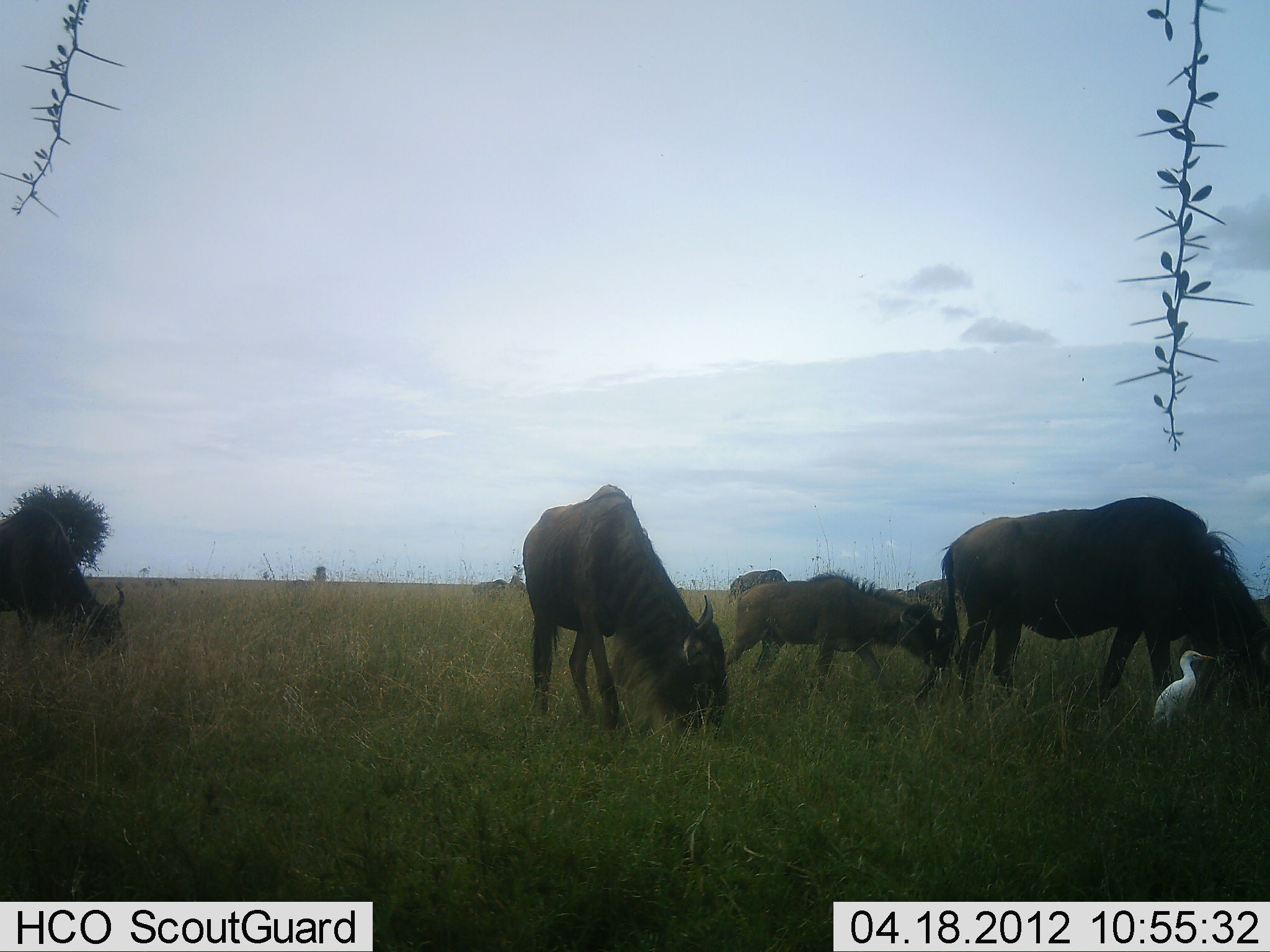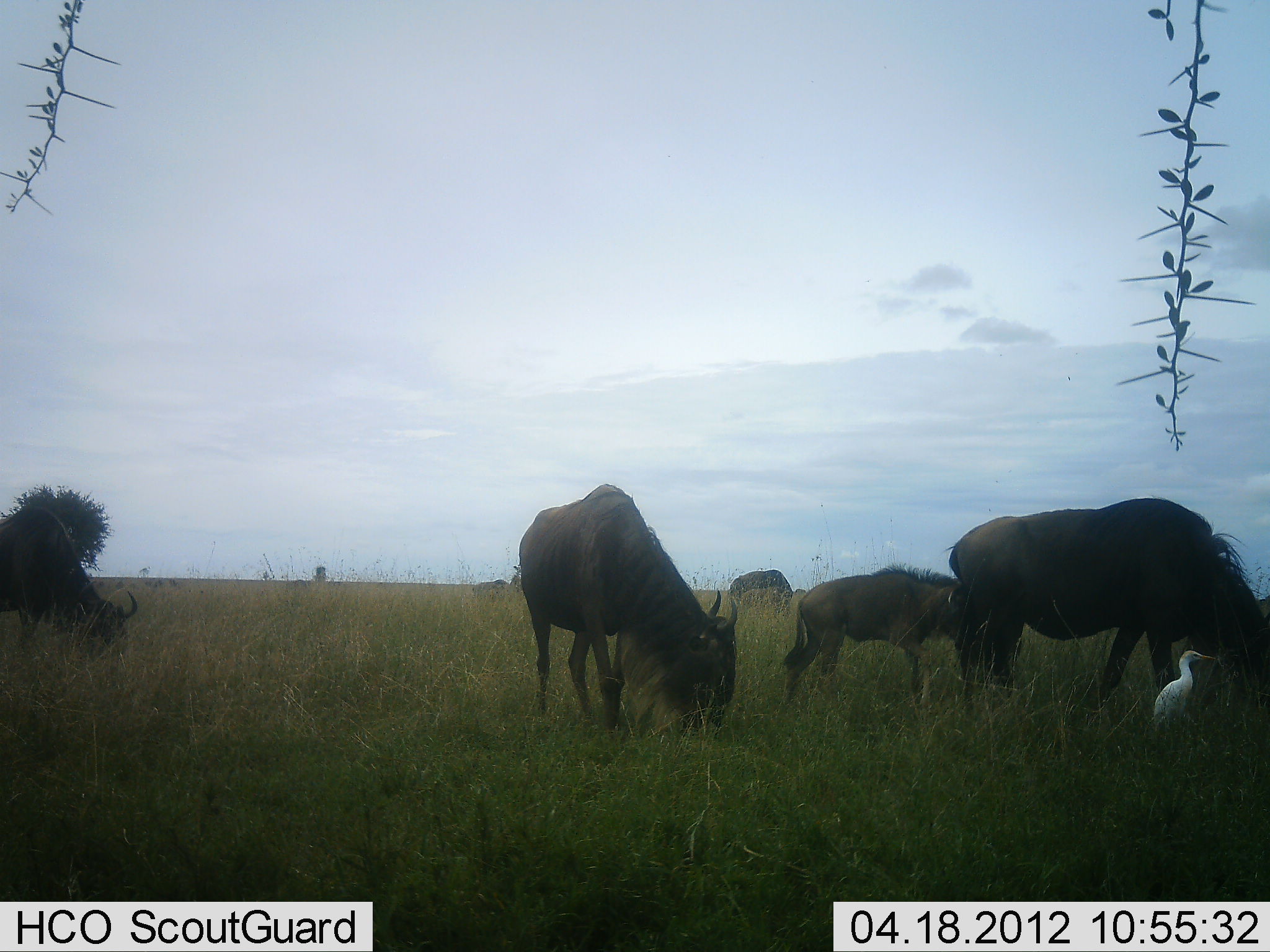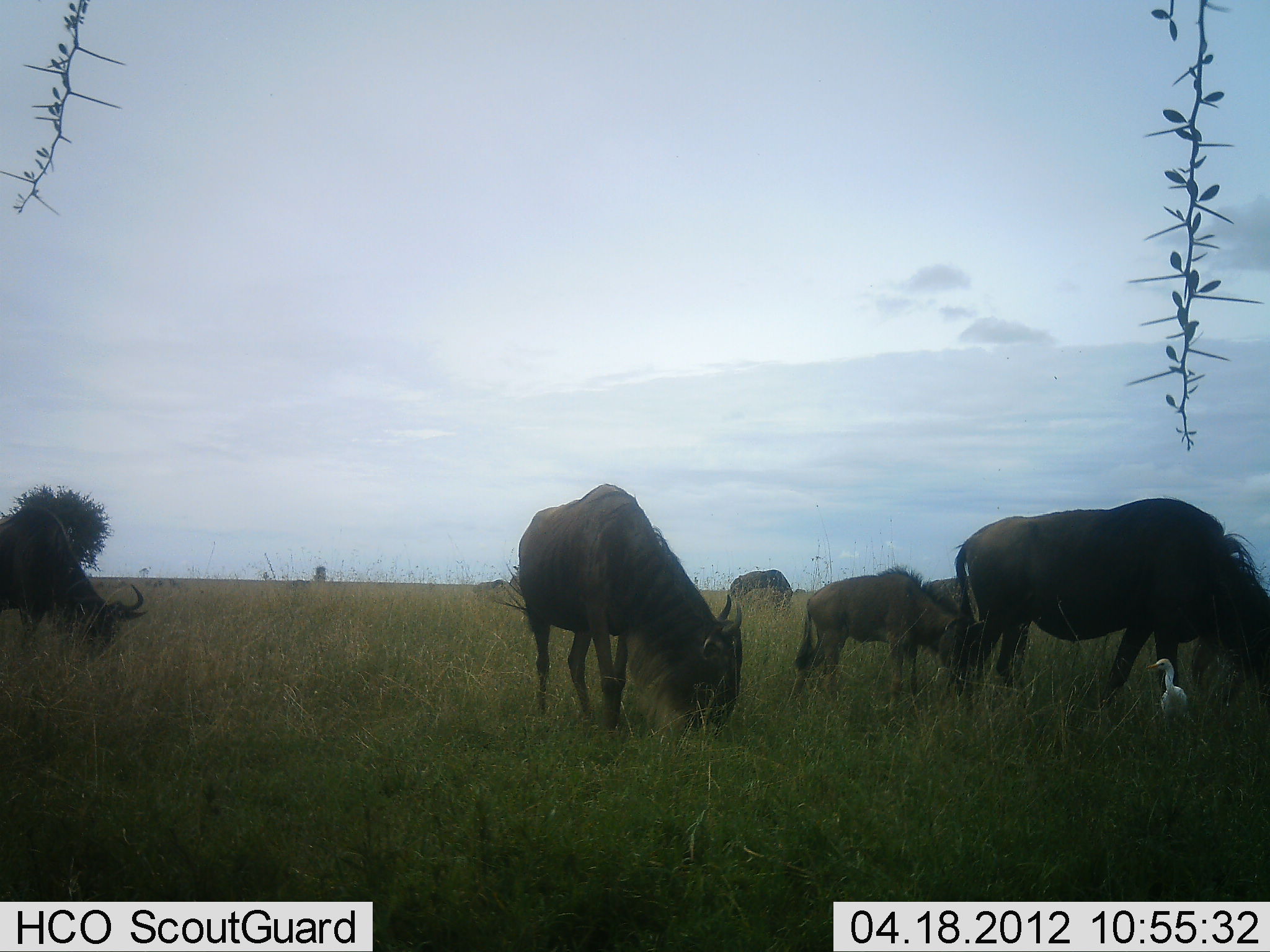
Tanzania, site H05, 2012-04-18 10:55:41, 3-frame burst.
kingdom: Animalia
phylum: Chordata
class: Aves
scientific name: Aves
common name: bird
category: otherbird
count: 1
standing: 89%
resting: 4%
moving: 7%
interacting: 0%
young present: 0%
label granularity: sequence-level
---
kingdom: Animalia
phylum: Chordata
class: Mammalia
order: Artiodactyla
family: Bovidae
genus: Connochaetes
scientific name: Connochaetes taurinus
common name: blue wildebeest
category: wildebeest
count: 5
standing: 39%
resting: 0%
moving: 18%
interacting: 0%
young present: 61%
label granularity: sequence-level